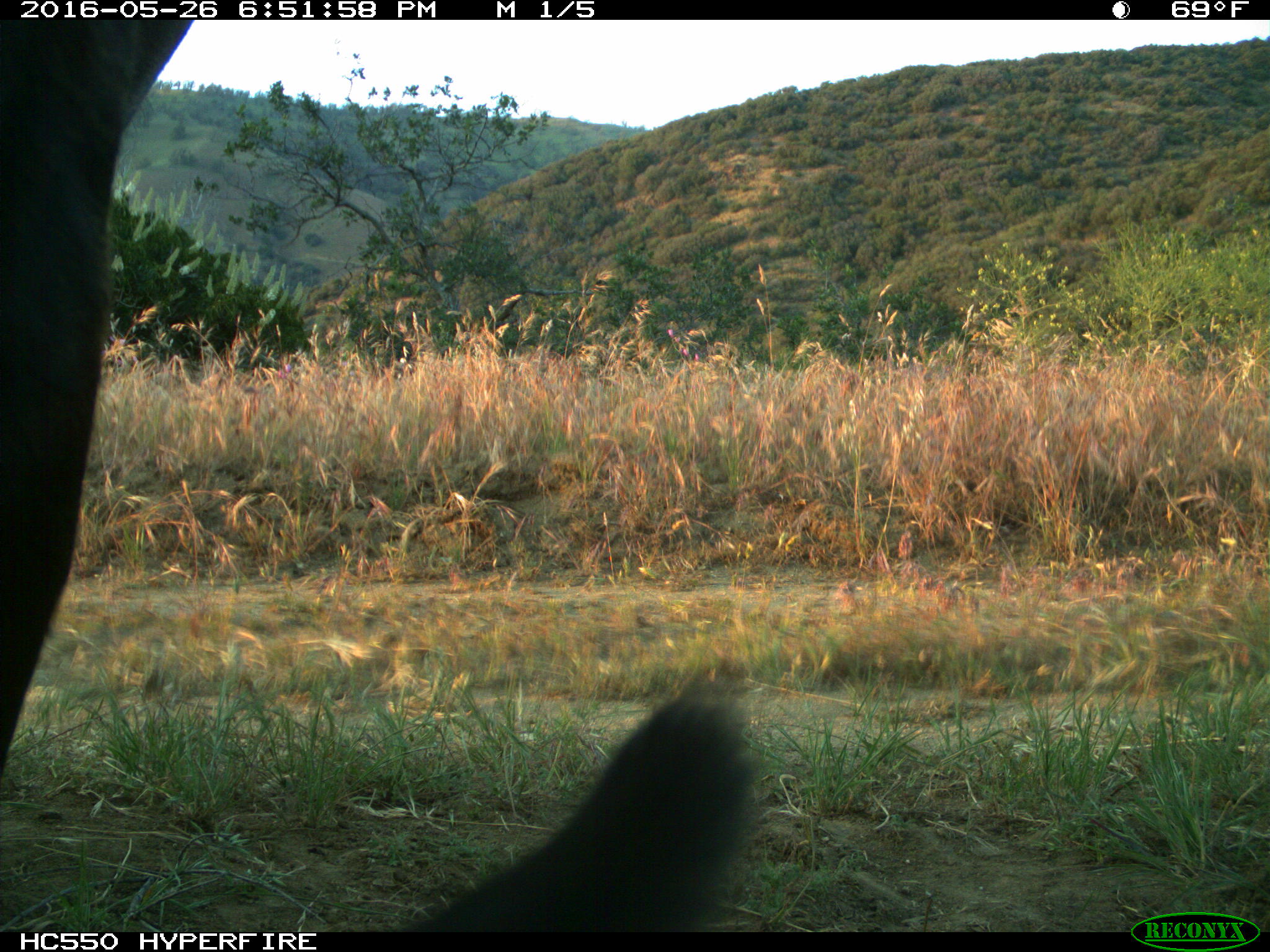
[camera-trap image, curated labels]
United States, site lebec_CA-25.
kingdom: Animalia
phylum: Chordata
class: Mammalia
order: Artiodactyla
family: Bovidae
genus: Bos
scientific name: Bos taurus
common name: domestic cow